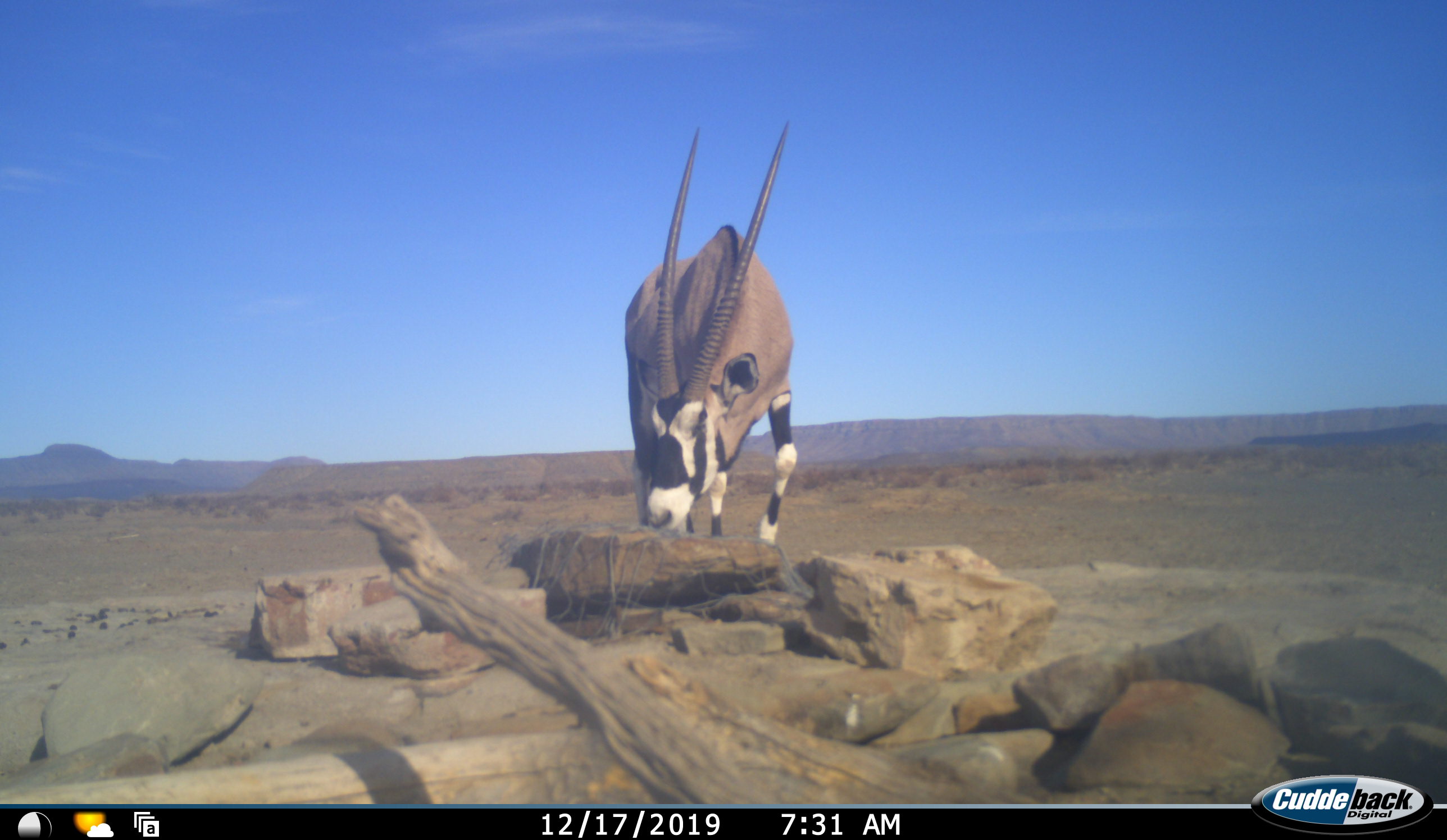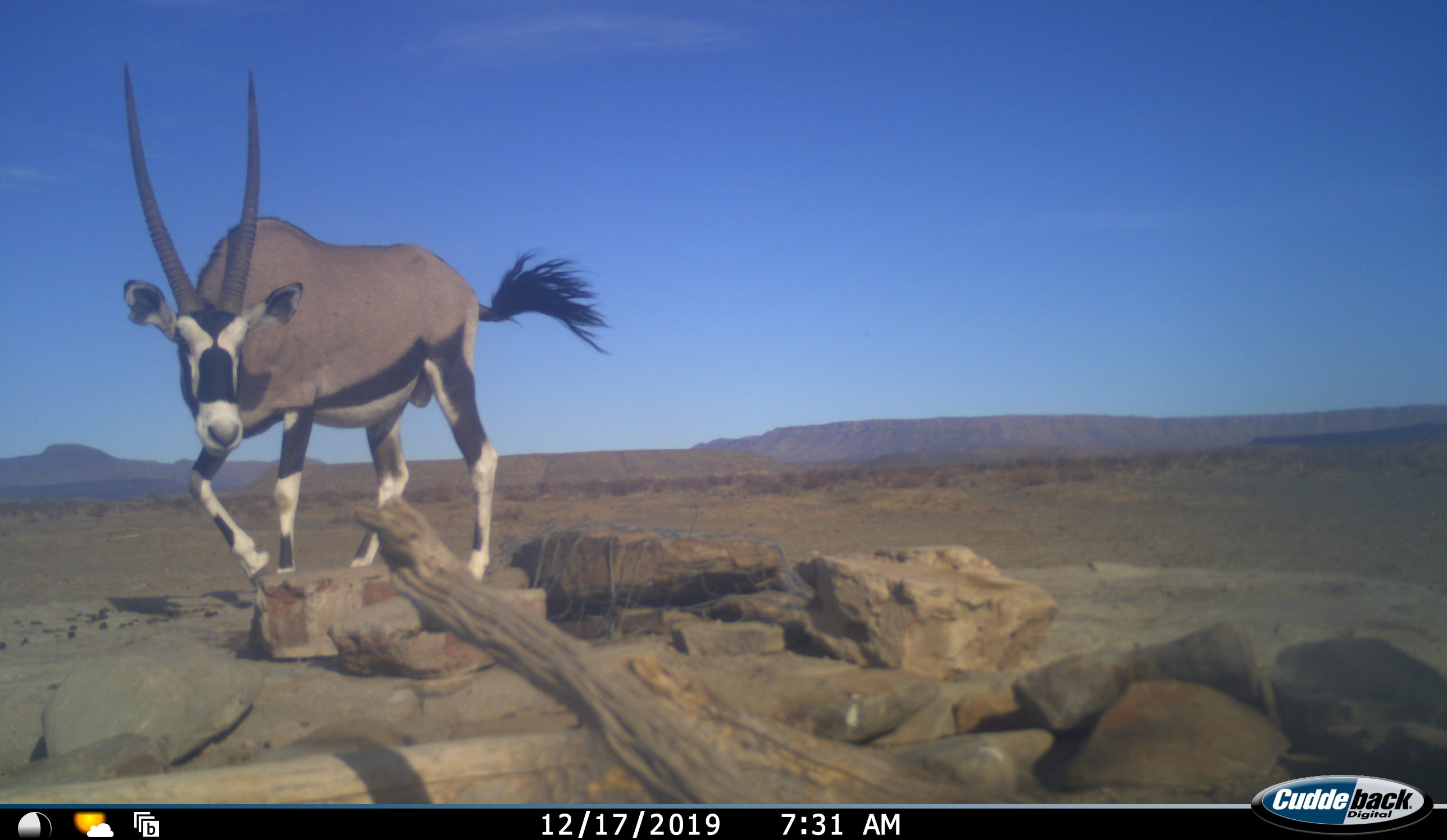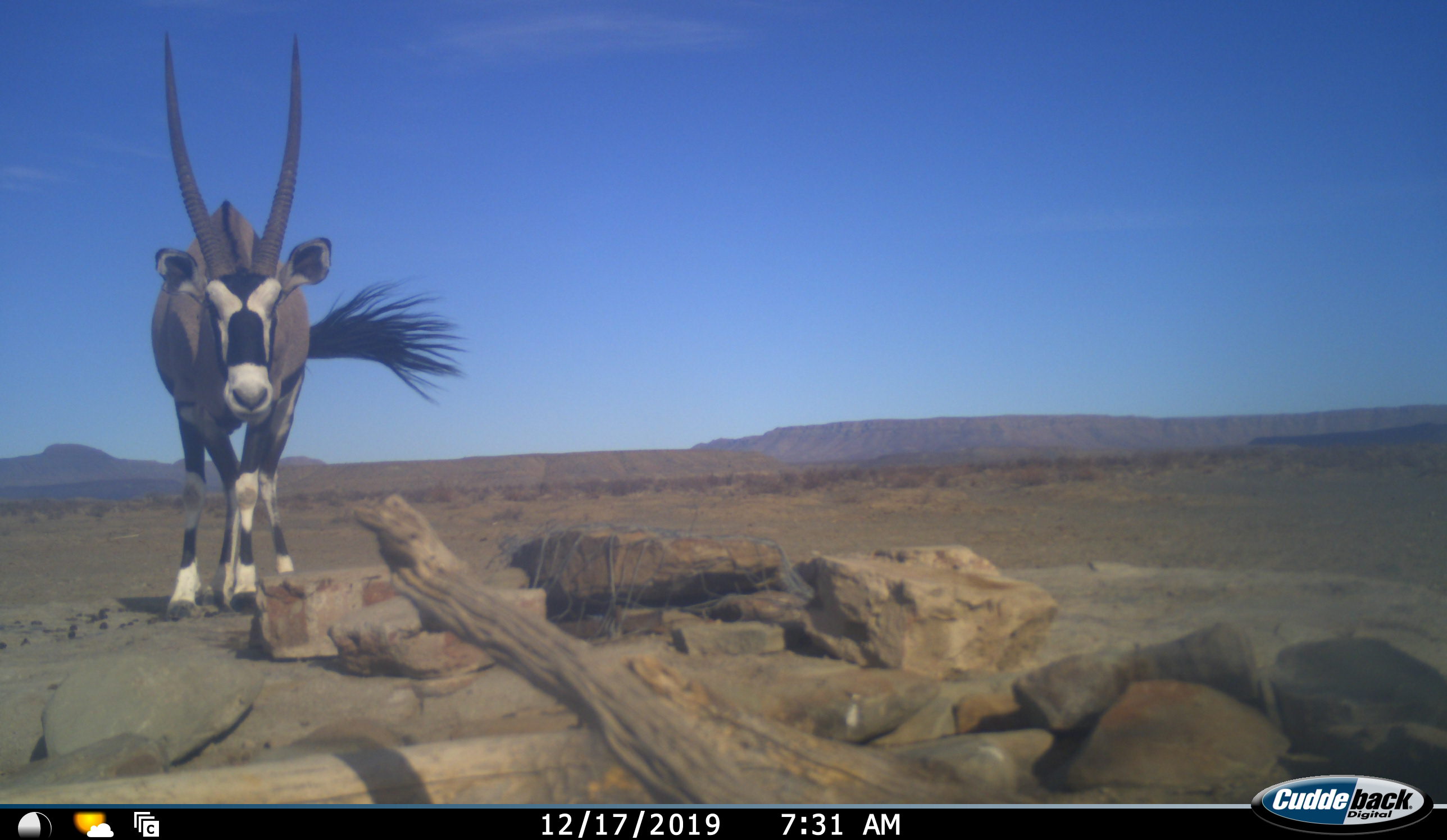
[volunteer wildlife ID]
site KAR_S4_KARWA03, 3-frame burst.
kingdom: Animalia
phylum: Chordata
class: Mammalia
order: Artiodactyla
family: Bovidae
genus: Oryx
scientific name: Oryx gazella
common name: gemsbok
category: oryx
Oryx (gemsbok) (Oryx gazella), count 1. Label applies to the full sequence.